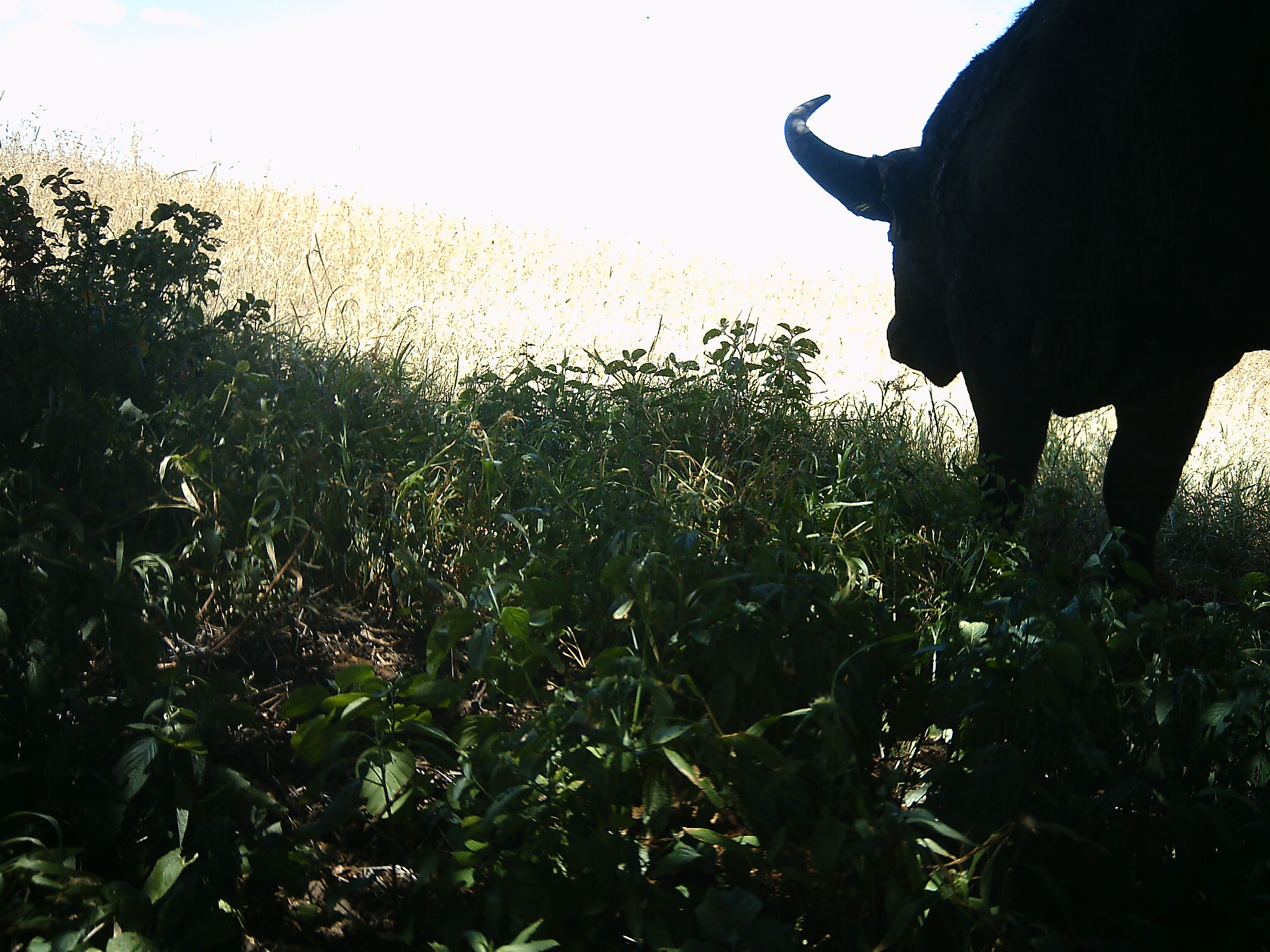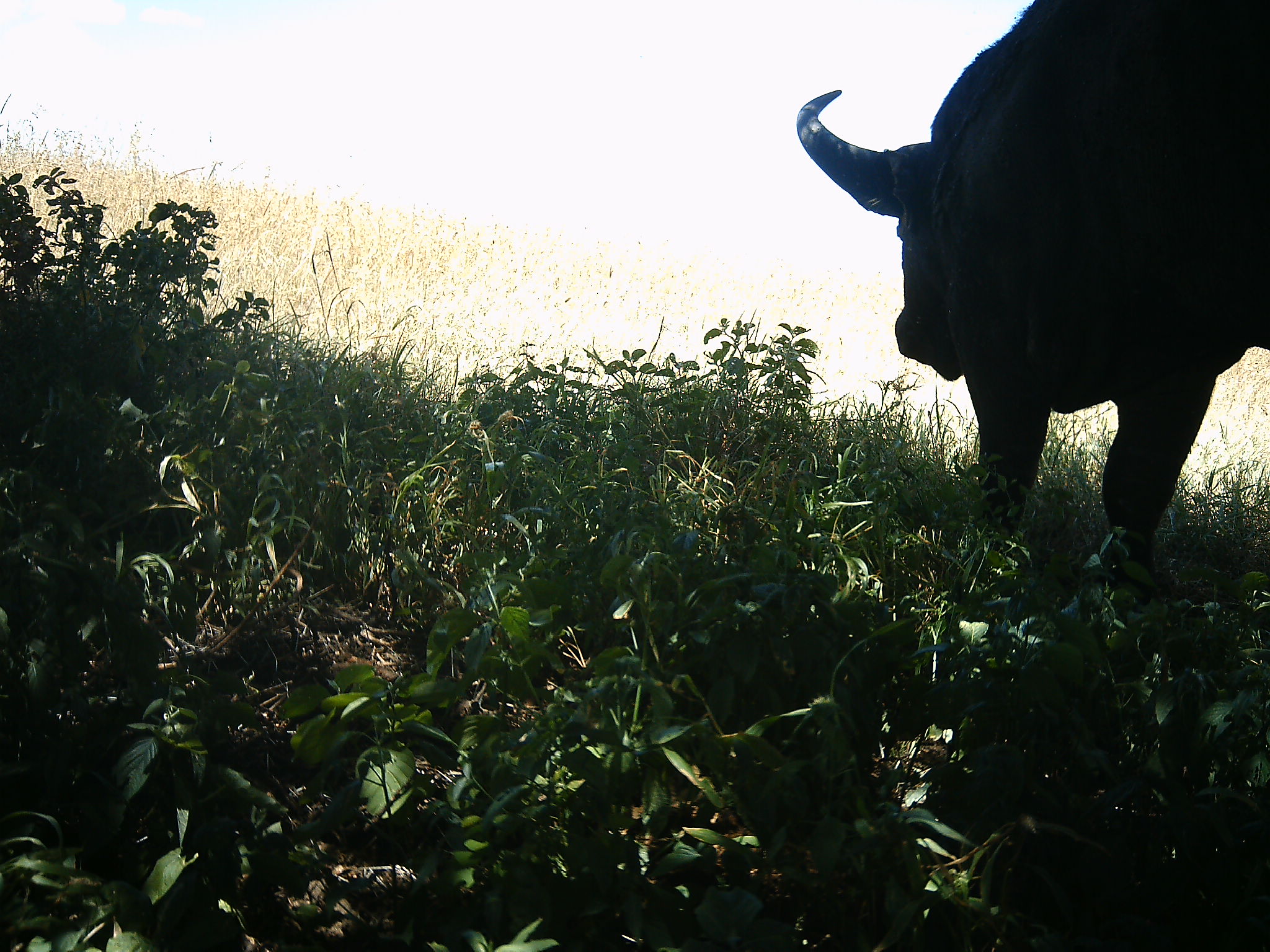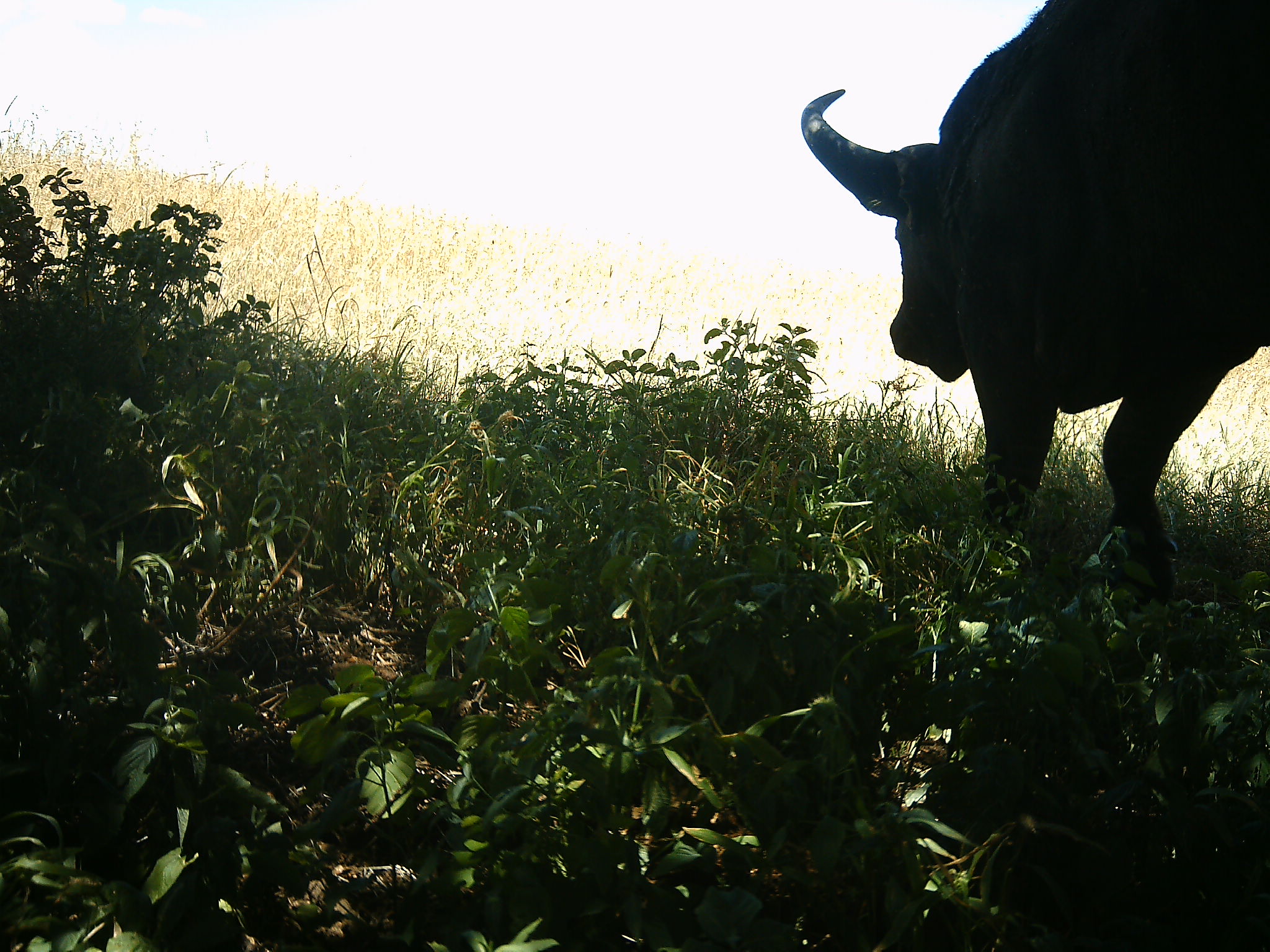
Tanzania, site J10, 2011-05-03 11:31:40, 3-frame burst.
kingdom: Animalia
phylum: Chordata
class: Mammalia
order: Artiodactyla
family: Bovidae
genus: Syncerus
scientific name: Syncerus caffer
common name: cape buffalo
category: buffalo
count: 1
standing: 71%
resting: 0%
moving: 29%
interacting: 0%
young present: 0%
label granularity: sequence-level